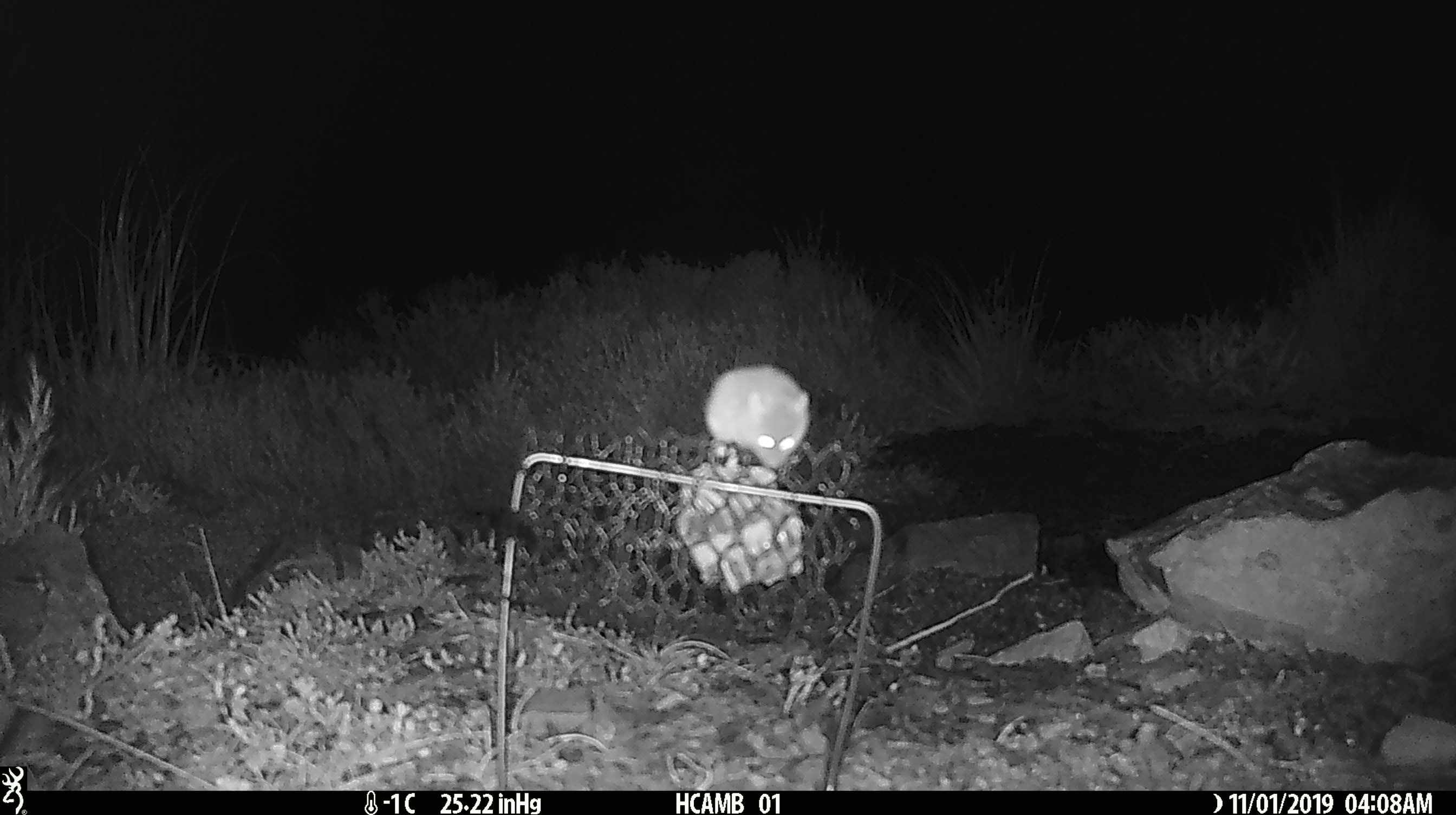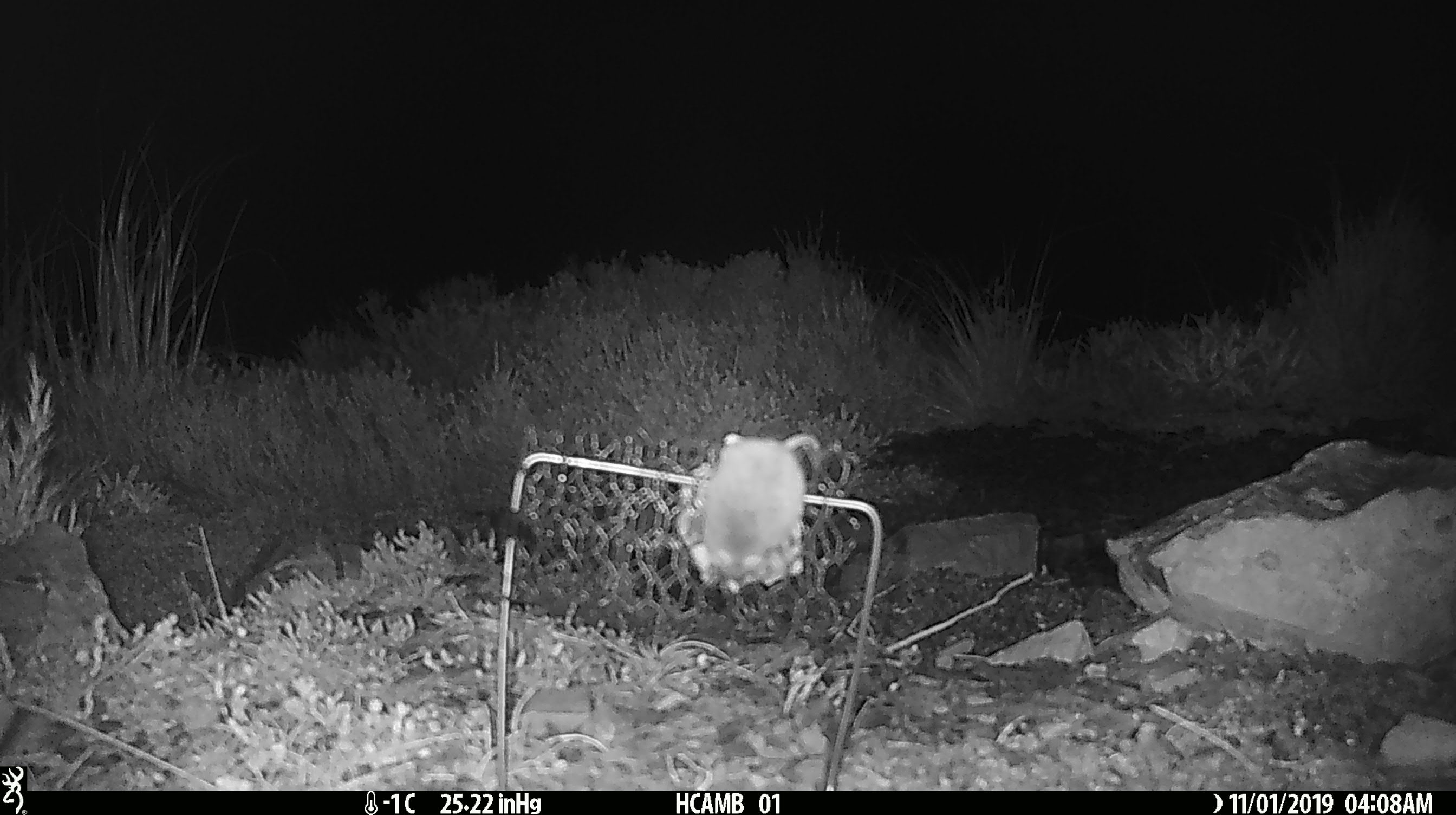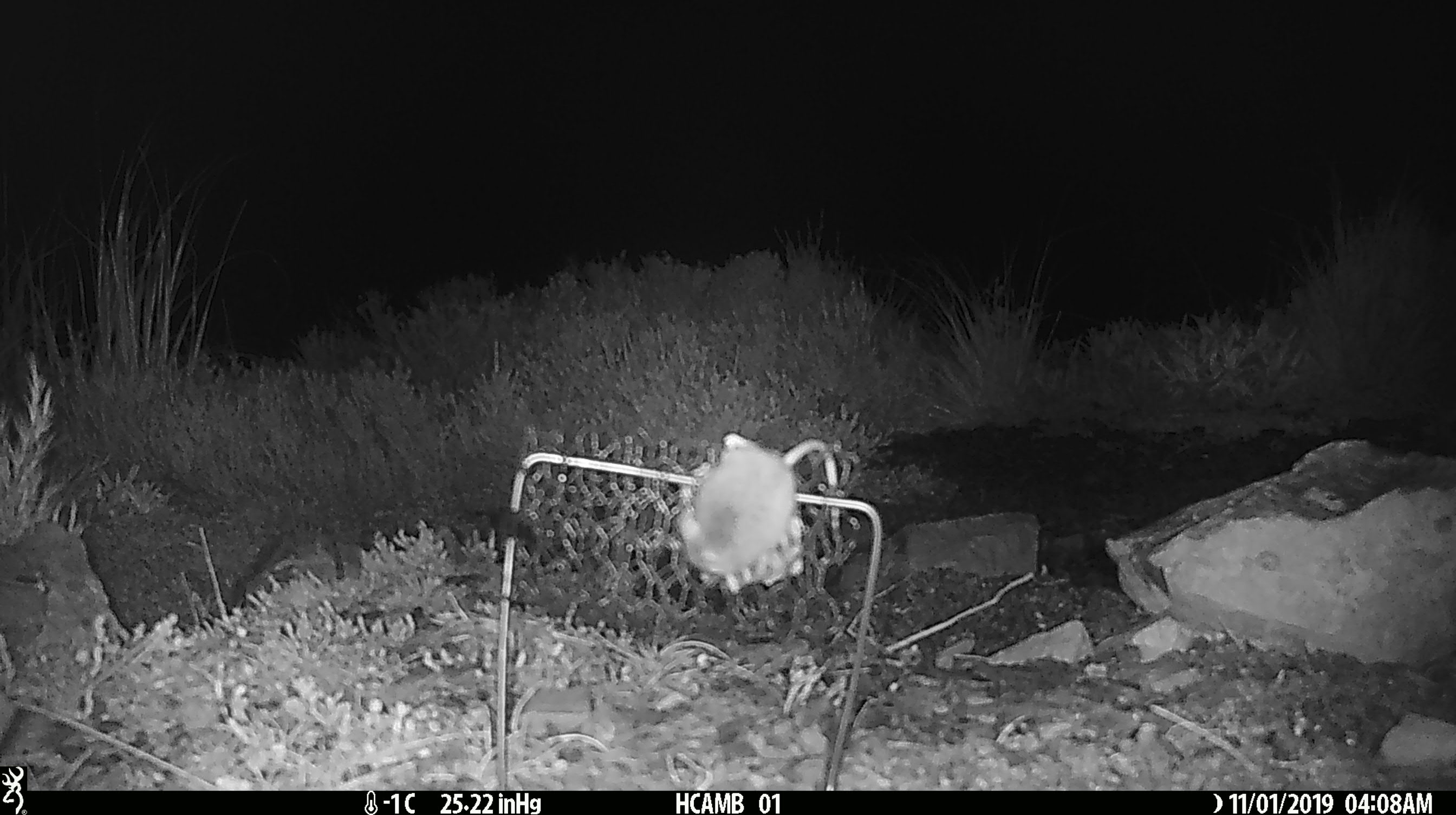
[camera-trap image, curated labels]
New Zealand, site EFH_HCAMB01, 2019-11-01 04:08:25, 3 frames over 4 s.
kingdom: Animalia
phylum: Chordata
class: Mammalia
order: Rodentia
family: Muridae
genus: Mus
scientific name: Mus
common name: mouse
Mouse (Mus).